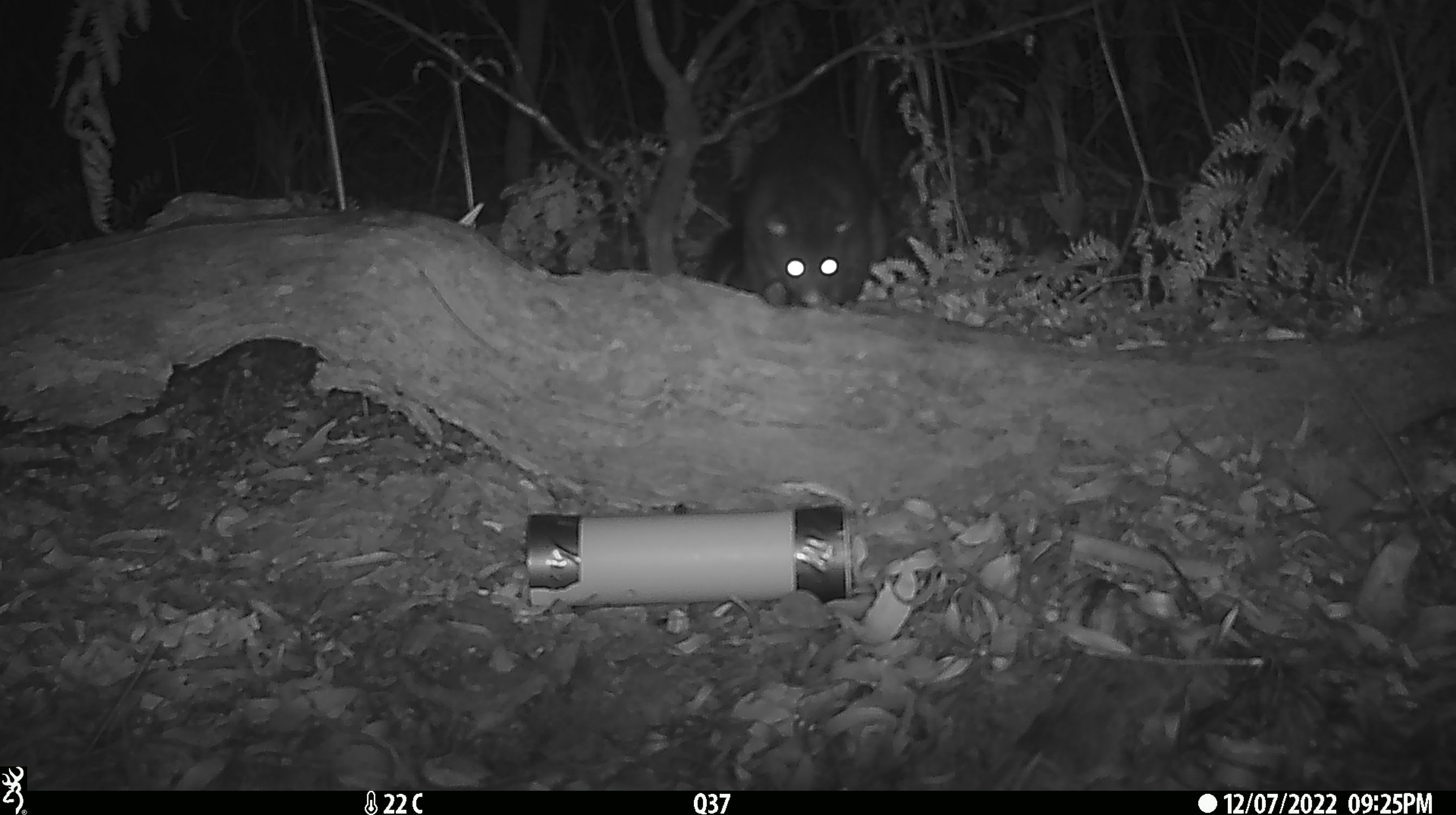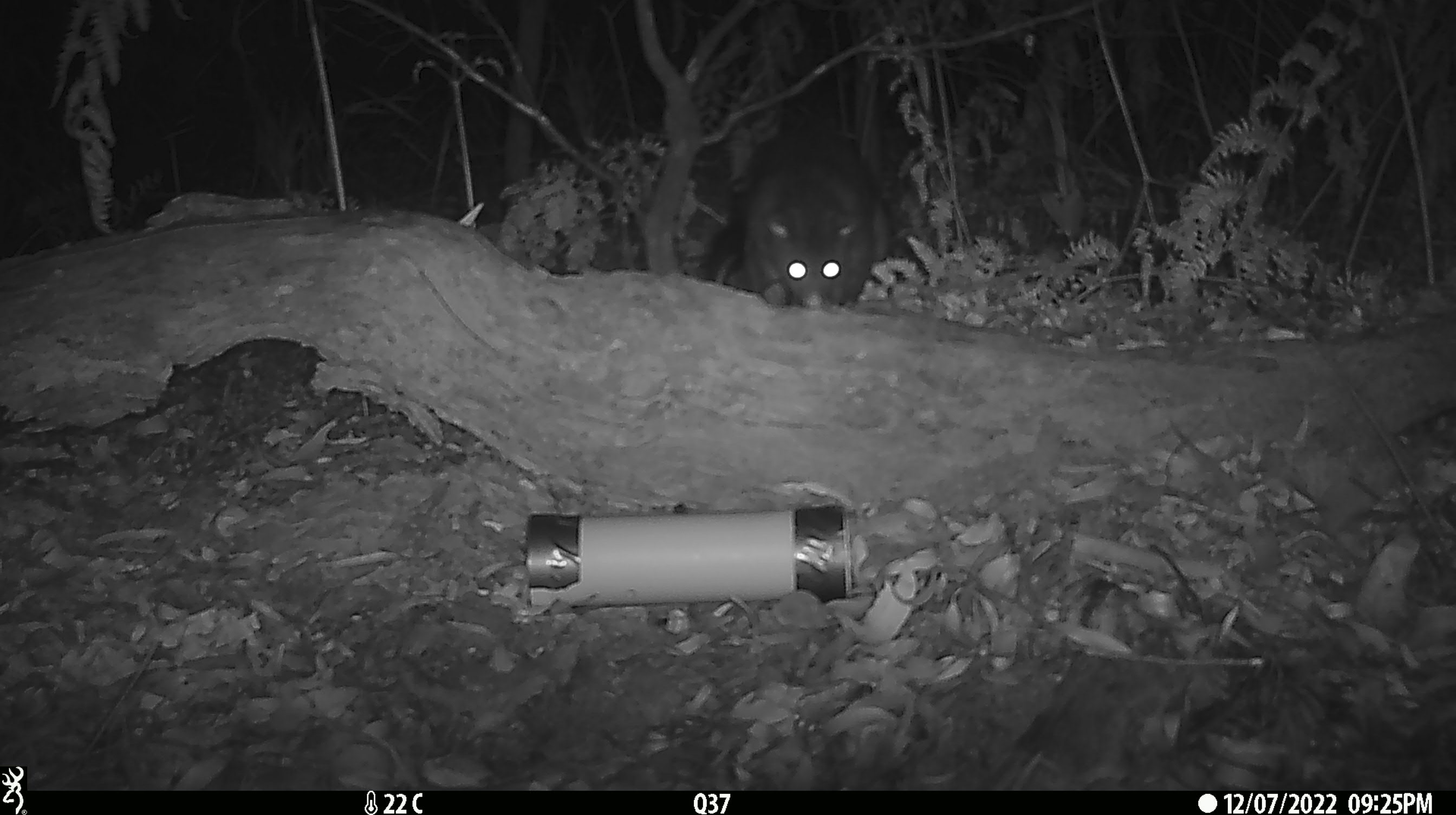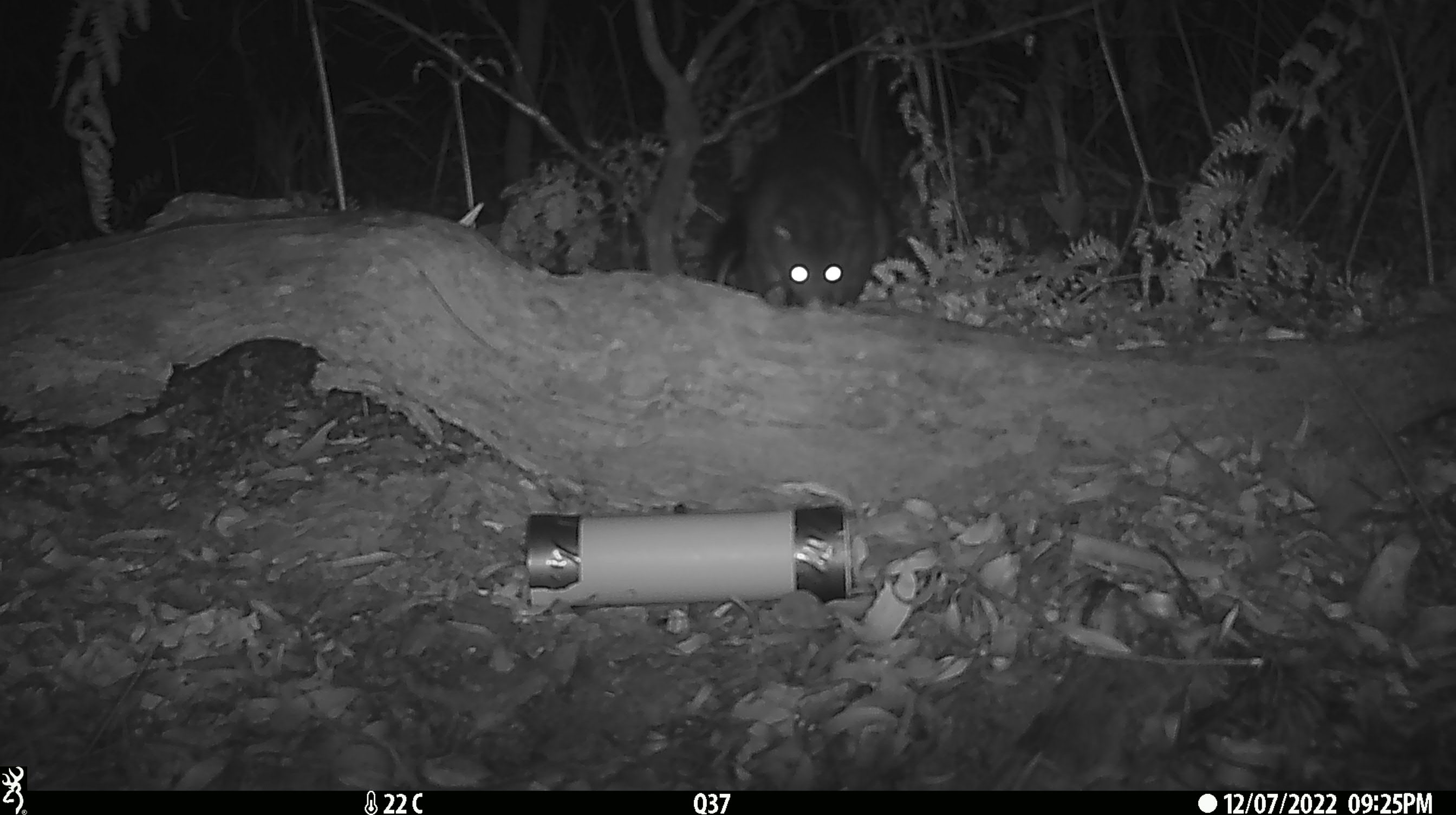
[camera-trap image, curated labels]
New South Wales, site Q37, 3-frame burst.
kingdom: Animalia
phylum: Chordata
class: Mammalia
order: Diprotodontia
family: Phalangeridae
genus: Trichosurus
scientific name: Trichosurus vulpecula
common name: common brushtail possum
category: possum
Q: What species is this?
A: Possum (common brushtail possum) (Trichosurus vulpecula).